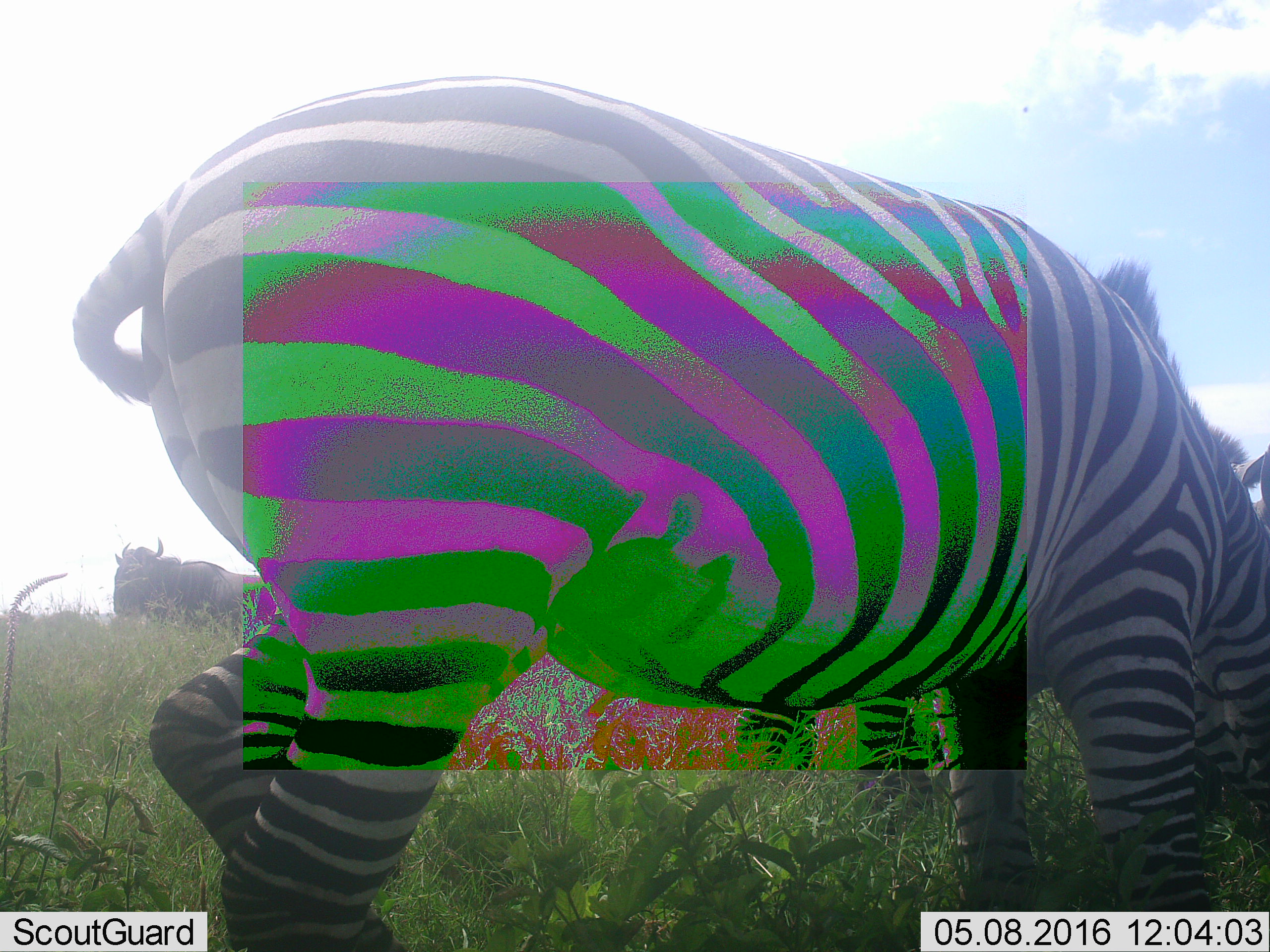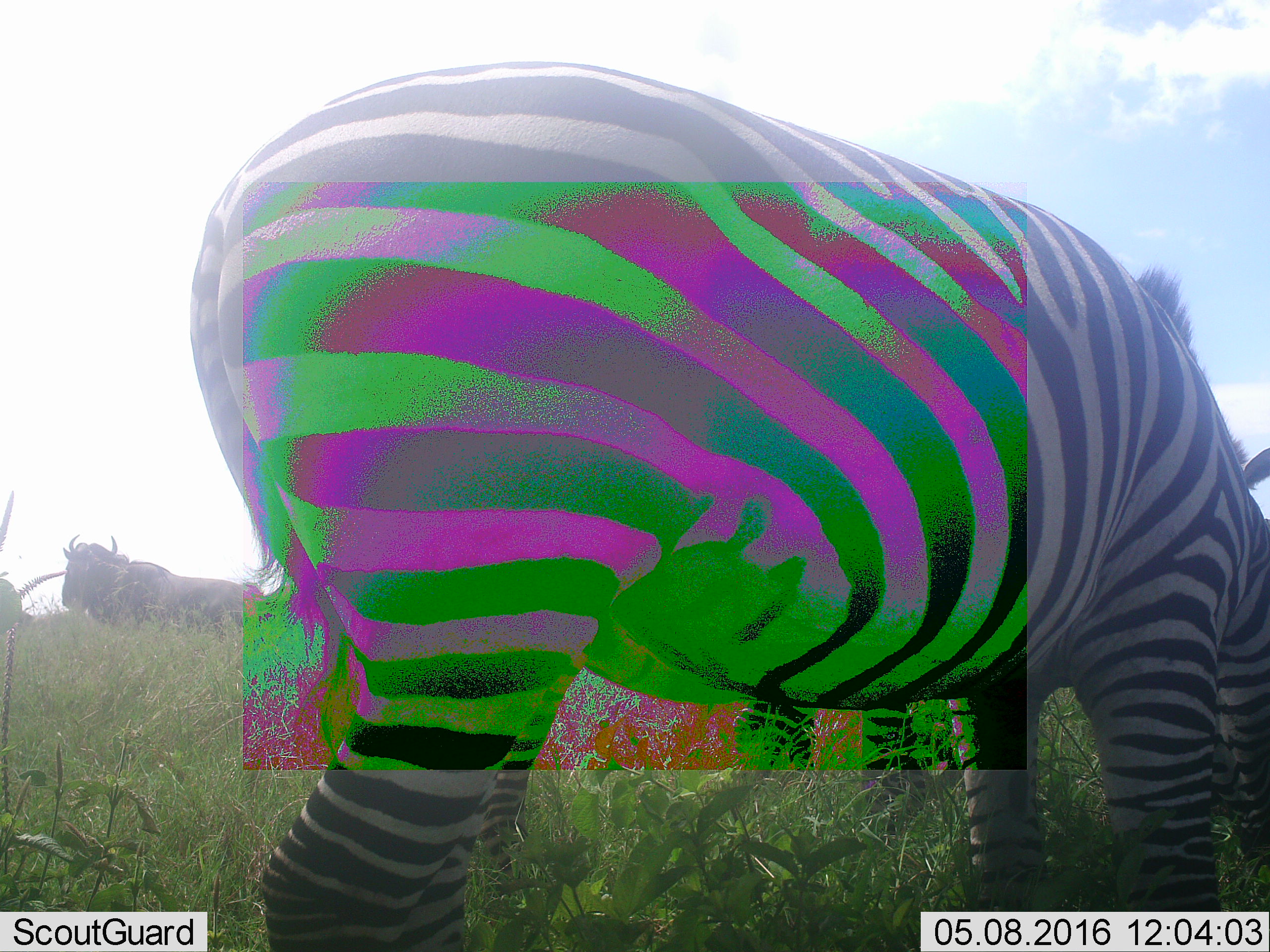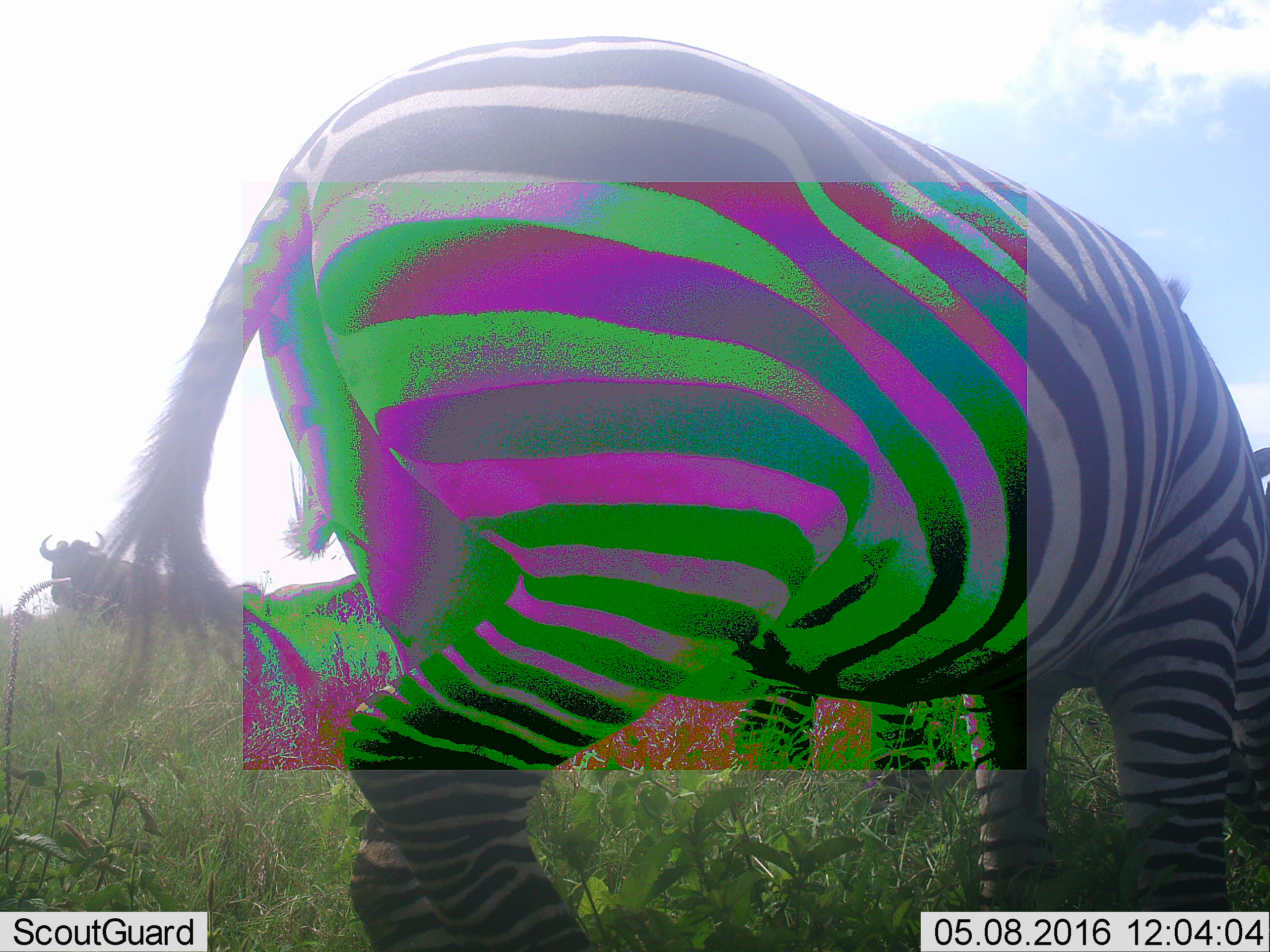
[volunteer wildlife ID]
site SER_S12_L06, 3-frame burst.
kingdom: Animalia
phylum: Chordata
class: Mammalia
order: Artiodactyla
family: Bovidae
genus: Connochaetes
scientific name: Connochaetes taurinus taurinus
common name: blue wildebeest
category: wildebeestblue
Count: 4.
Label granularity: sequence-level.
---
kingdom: Animalia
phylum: Chordata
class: Mammalia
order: Perissodactyla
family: Equidae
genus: Equus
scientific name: Equus quagga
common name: plains zebra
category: zebraplains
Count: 2.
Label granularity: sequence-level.